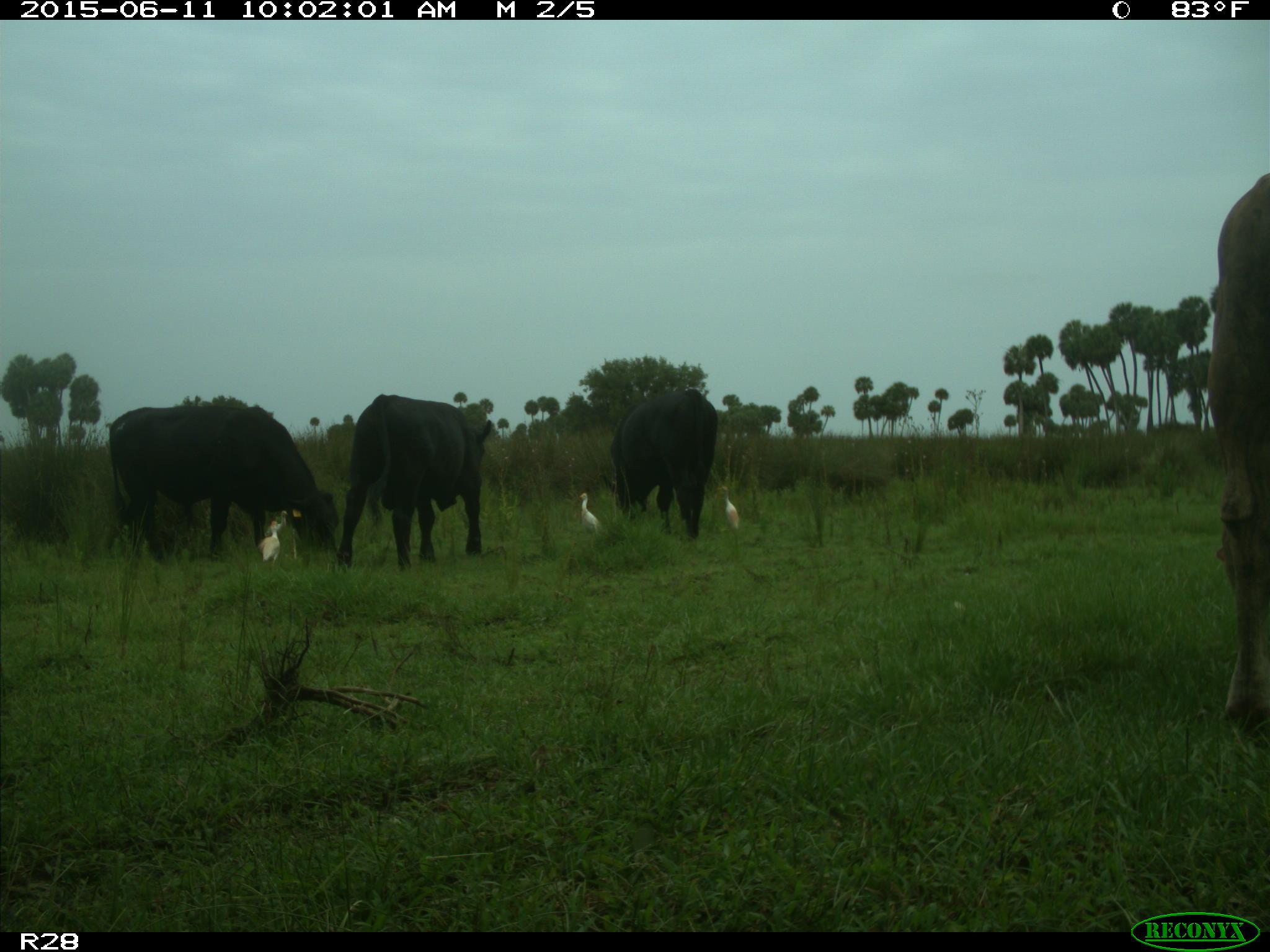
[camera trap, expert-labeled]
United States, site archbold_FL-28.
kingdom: Animalia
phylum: Chordata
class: Mammalia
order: Artiodactyla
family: Bovidae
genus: Bos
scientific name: Bos taurus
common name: domestic cow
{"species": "Bos taurus (domestic cow)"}